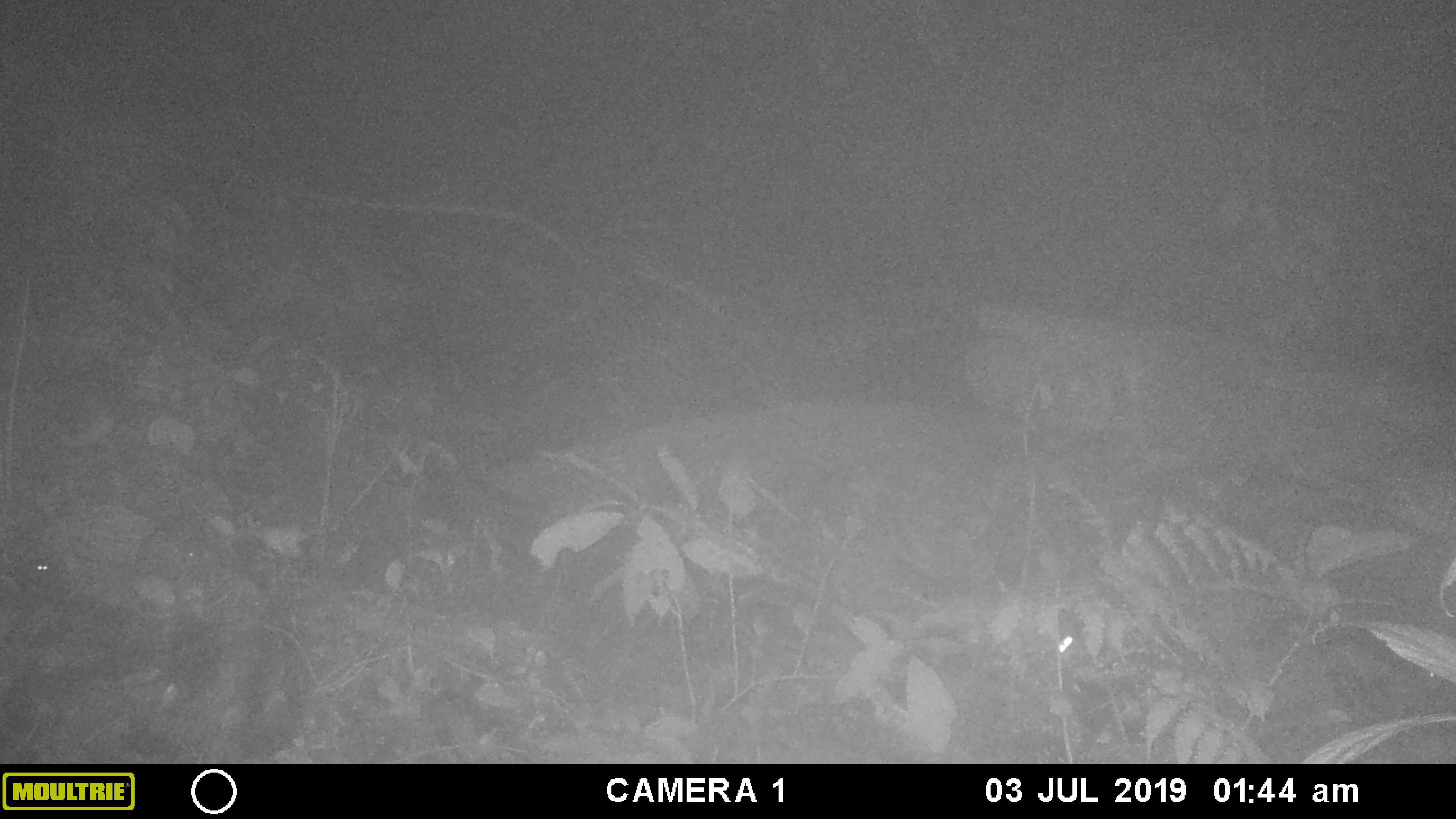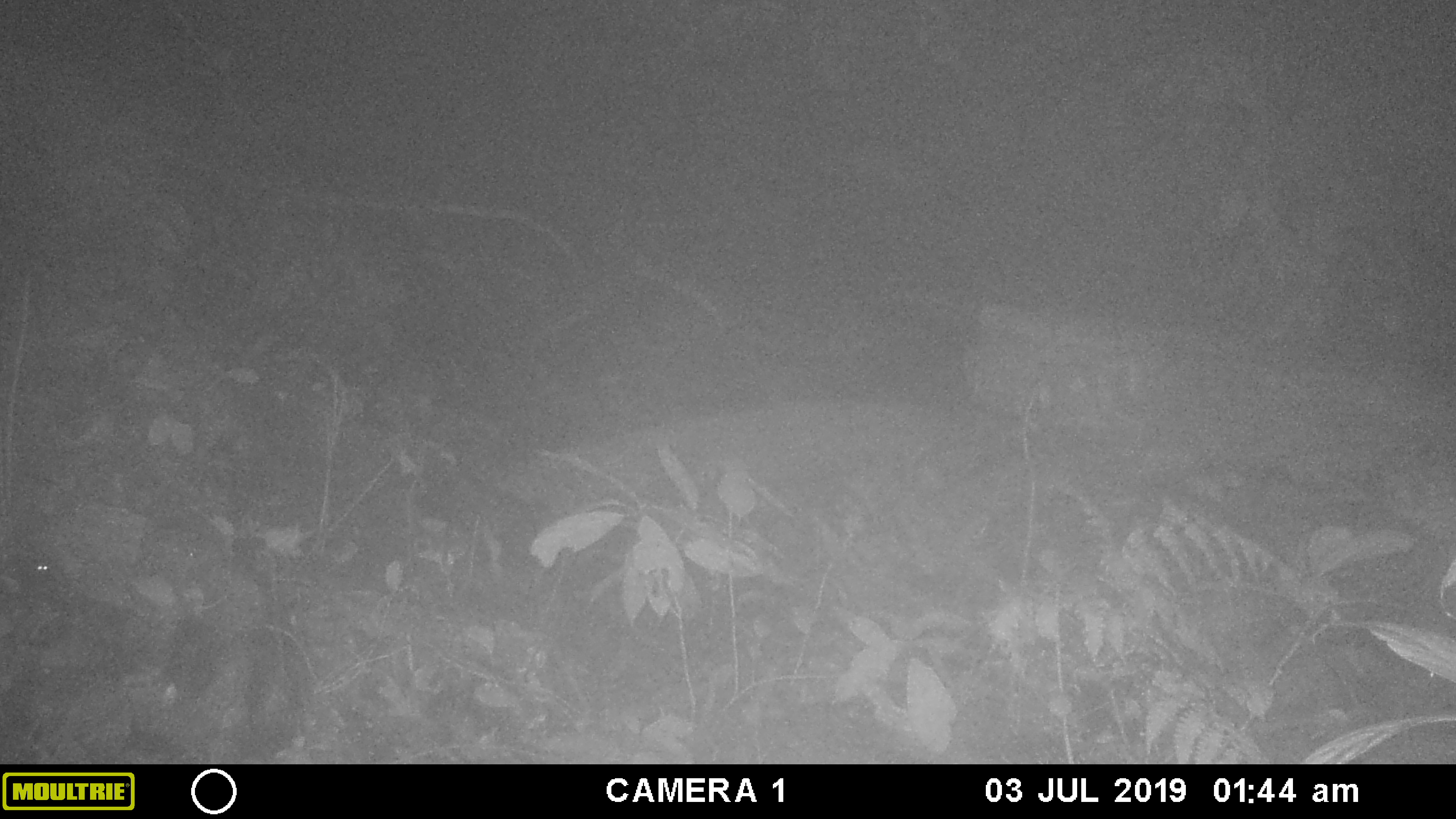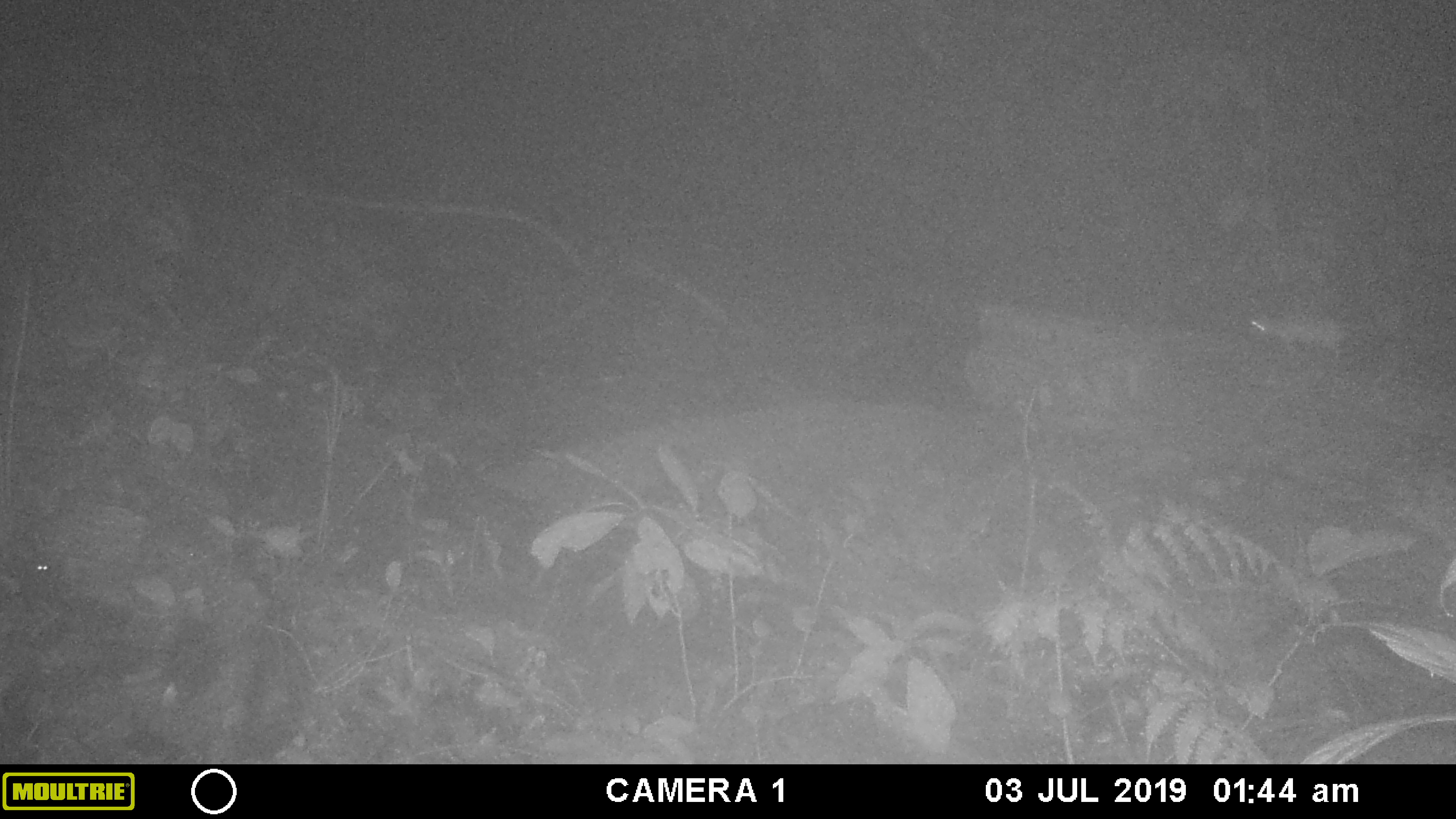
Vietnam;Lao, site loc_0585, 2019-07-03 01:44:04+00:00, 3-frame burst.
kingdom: Animalia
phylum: Chordata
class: Mammalia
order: Rodentia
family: Muridae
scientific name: Muridae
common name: old-world mice and rats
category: unidentified murid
Unidentified murid (old-world mice and rats) (Muridae). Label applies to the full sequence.